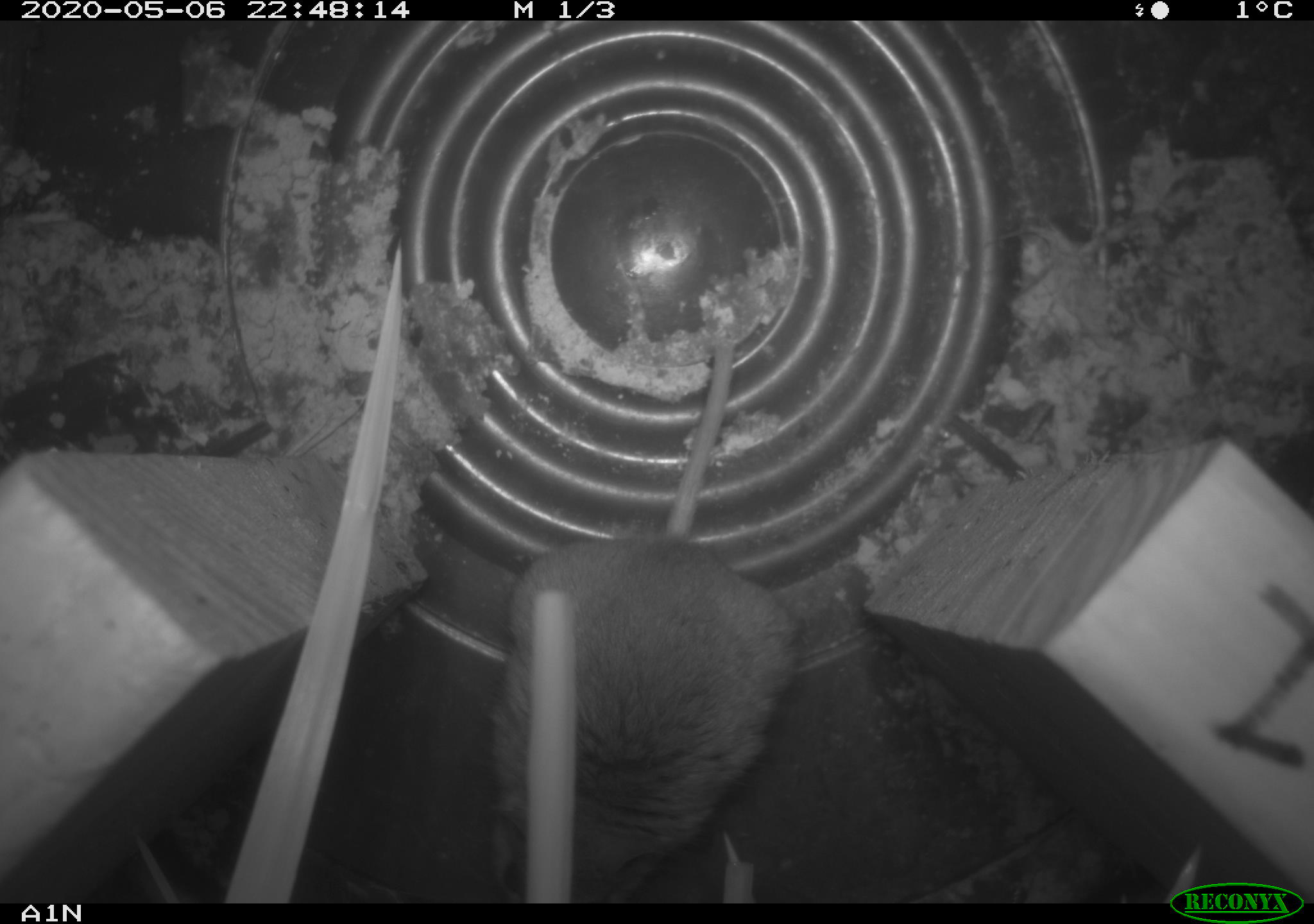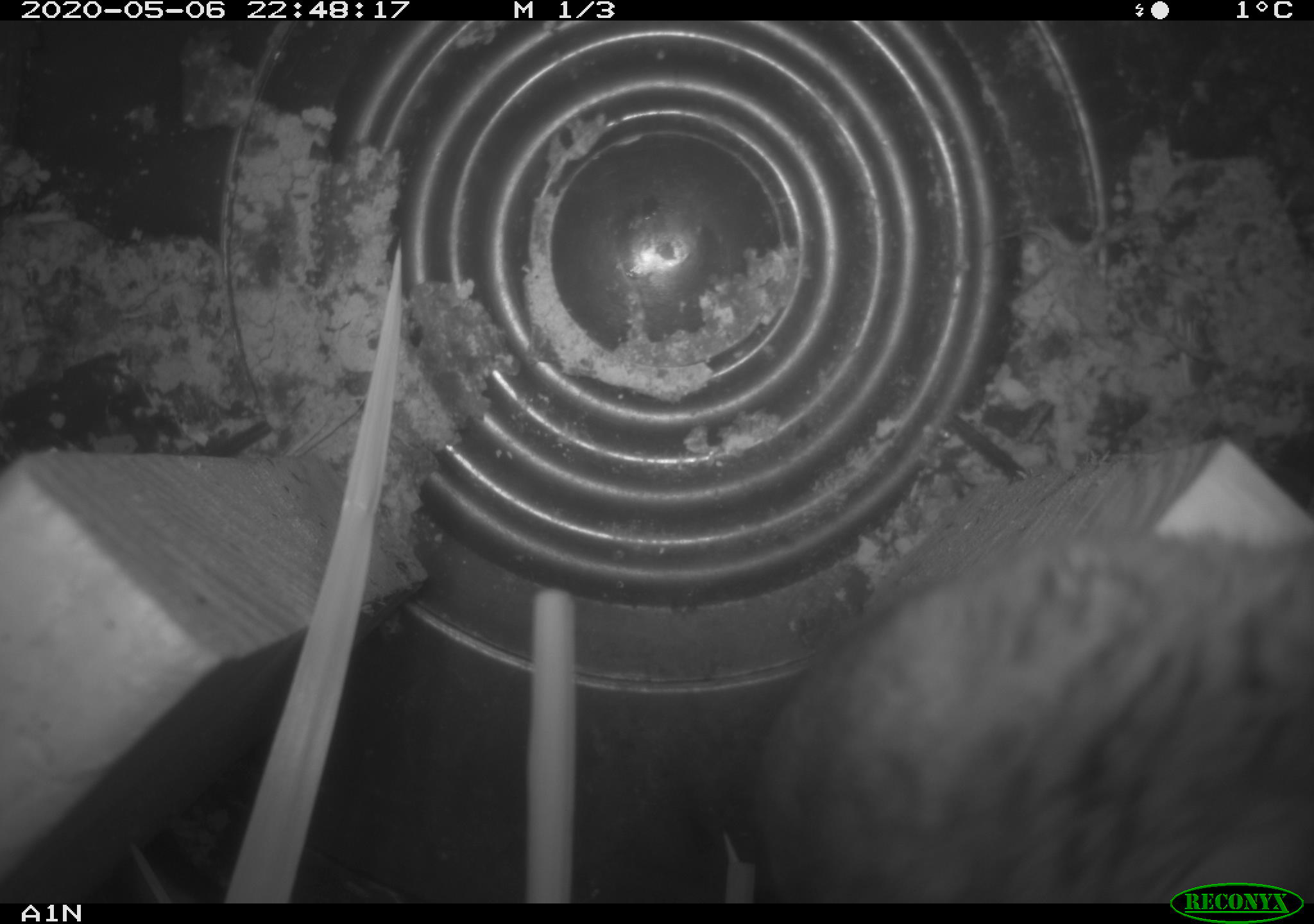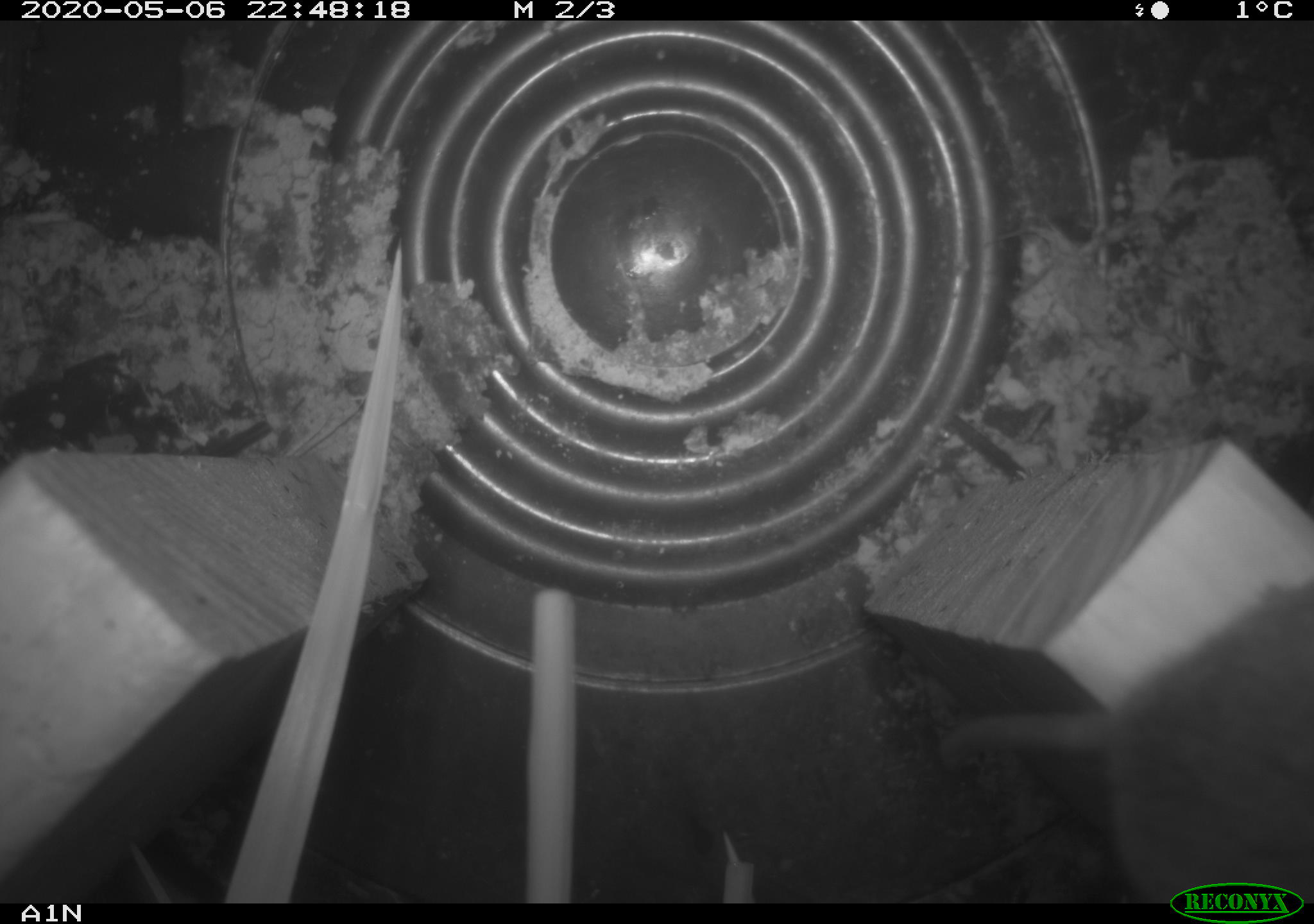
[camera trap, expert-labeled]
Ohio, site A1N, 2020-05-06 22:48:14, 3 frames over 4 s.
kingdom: Animalia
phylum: Chordata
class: Mammalia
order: Rodentia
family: Cricetidae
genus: Peromyscus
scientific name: Peromyscus leucopus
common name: white-footed mouse